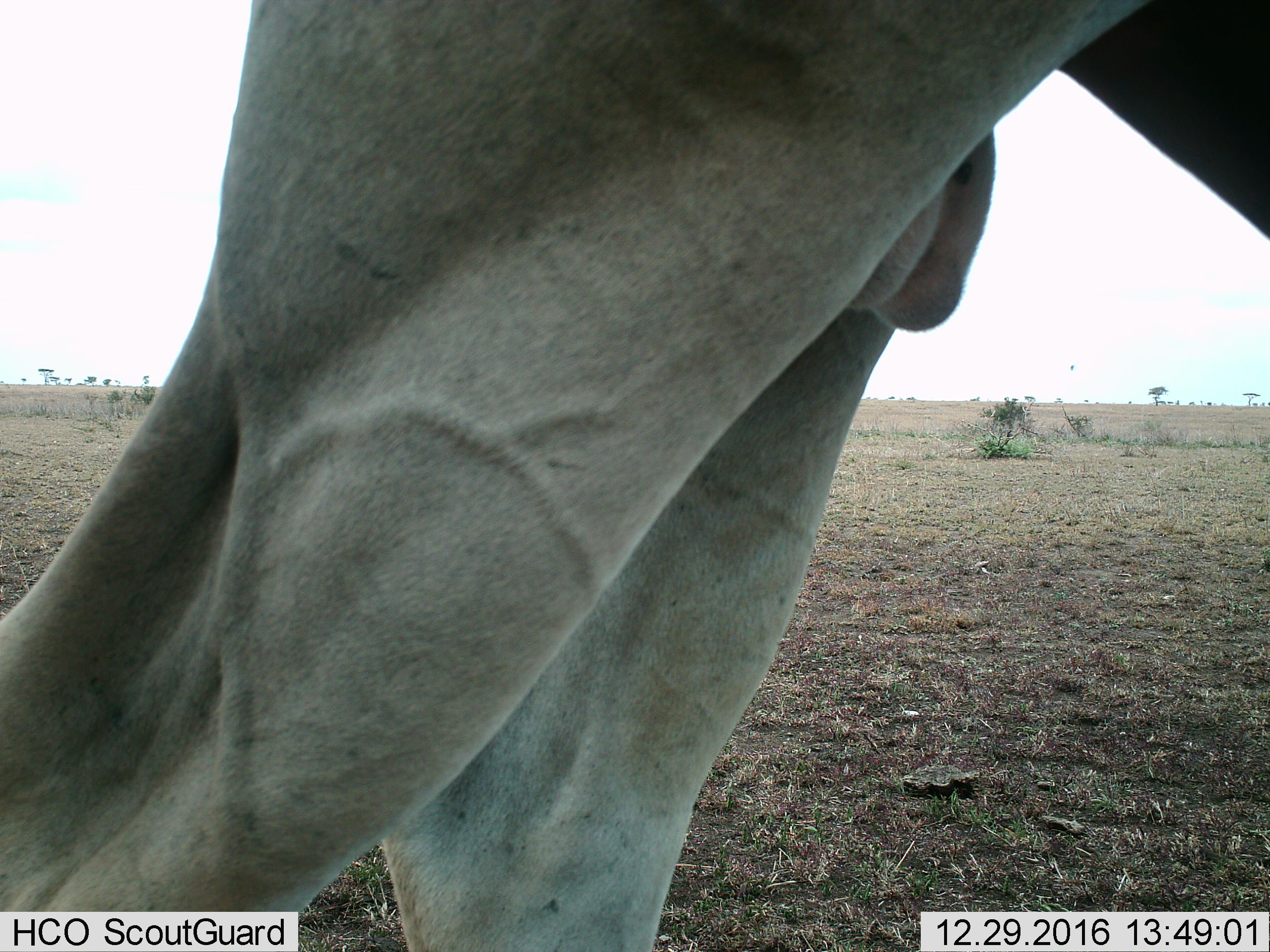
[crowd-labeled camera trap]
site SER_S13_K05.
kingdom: Animalia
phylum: Chordata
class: Mammalia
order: Carnivora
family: Felidae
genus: Panthera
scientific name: Panthera leo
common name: lion male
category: lionmale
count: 1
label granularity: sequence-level